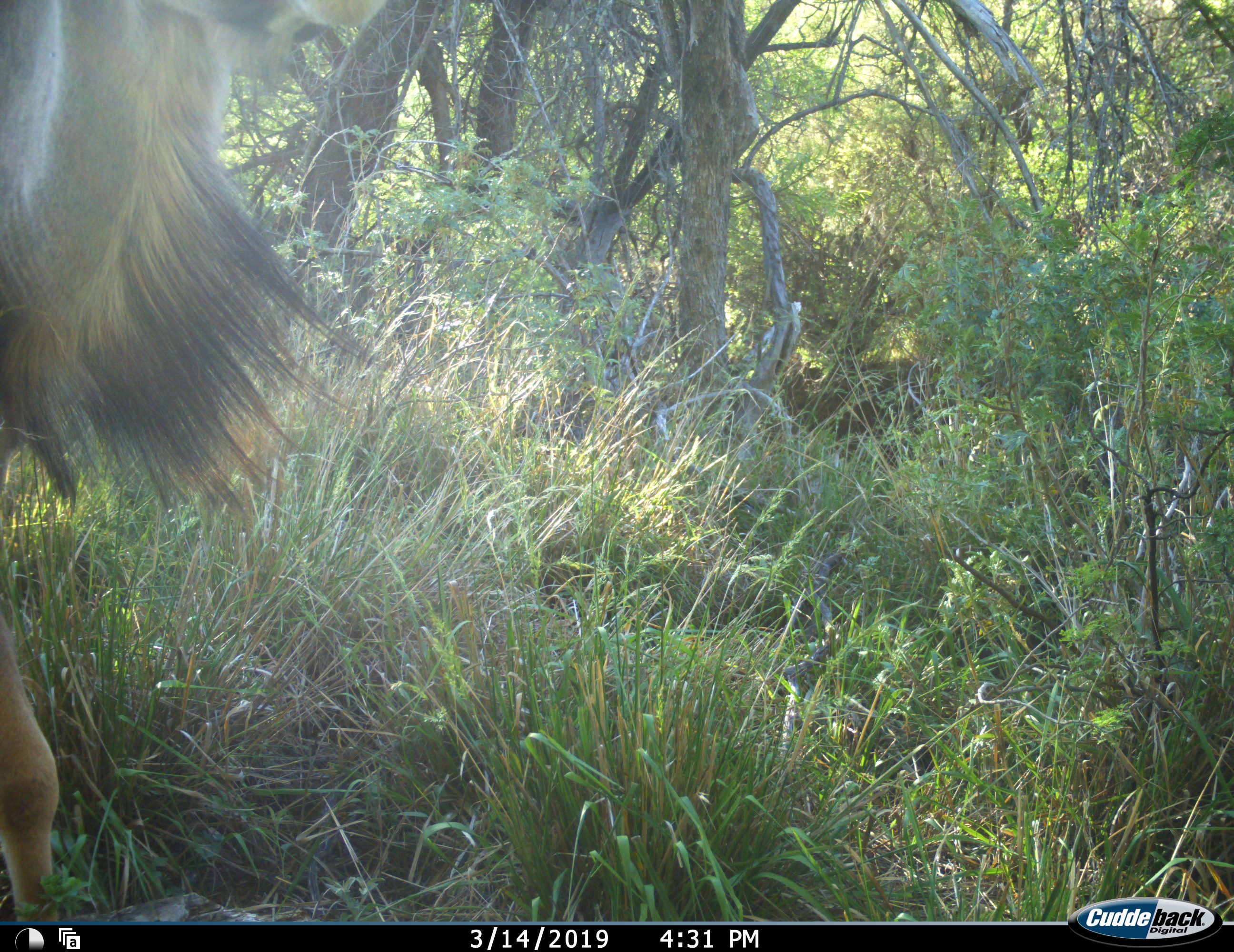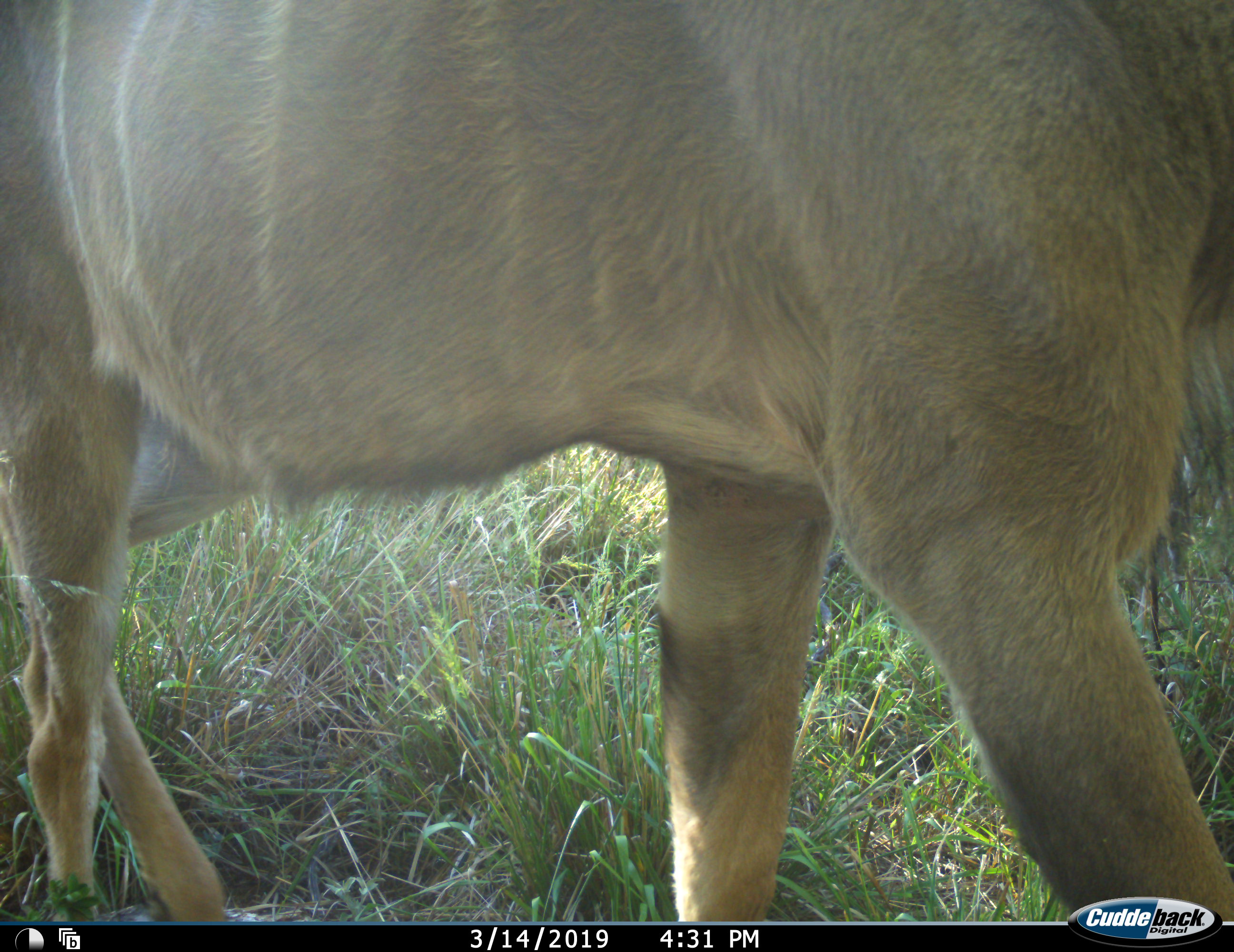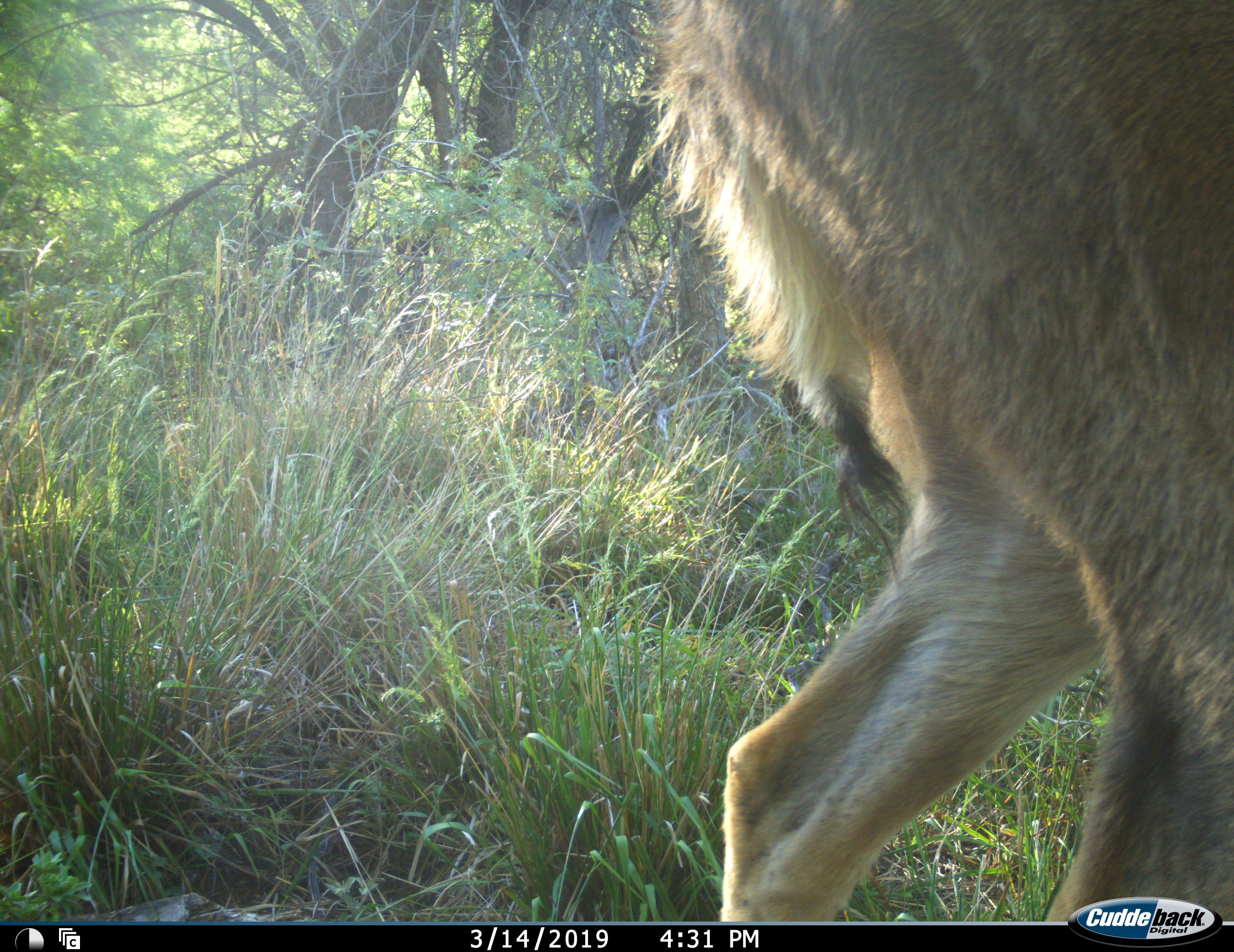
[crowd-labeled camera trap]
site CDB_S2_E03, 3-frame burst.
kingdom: Animalia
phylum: Chordata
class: Mammalia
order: Artiodactyla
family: Bovidae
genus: Tragelaphus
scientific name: Tragelaphus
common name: kudu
Kudu (Tragelaphus), count 1. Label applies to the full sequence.